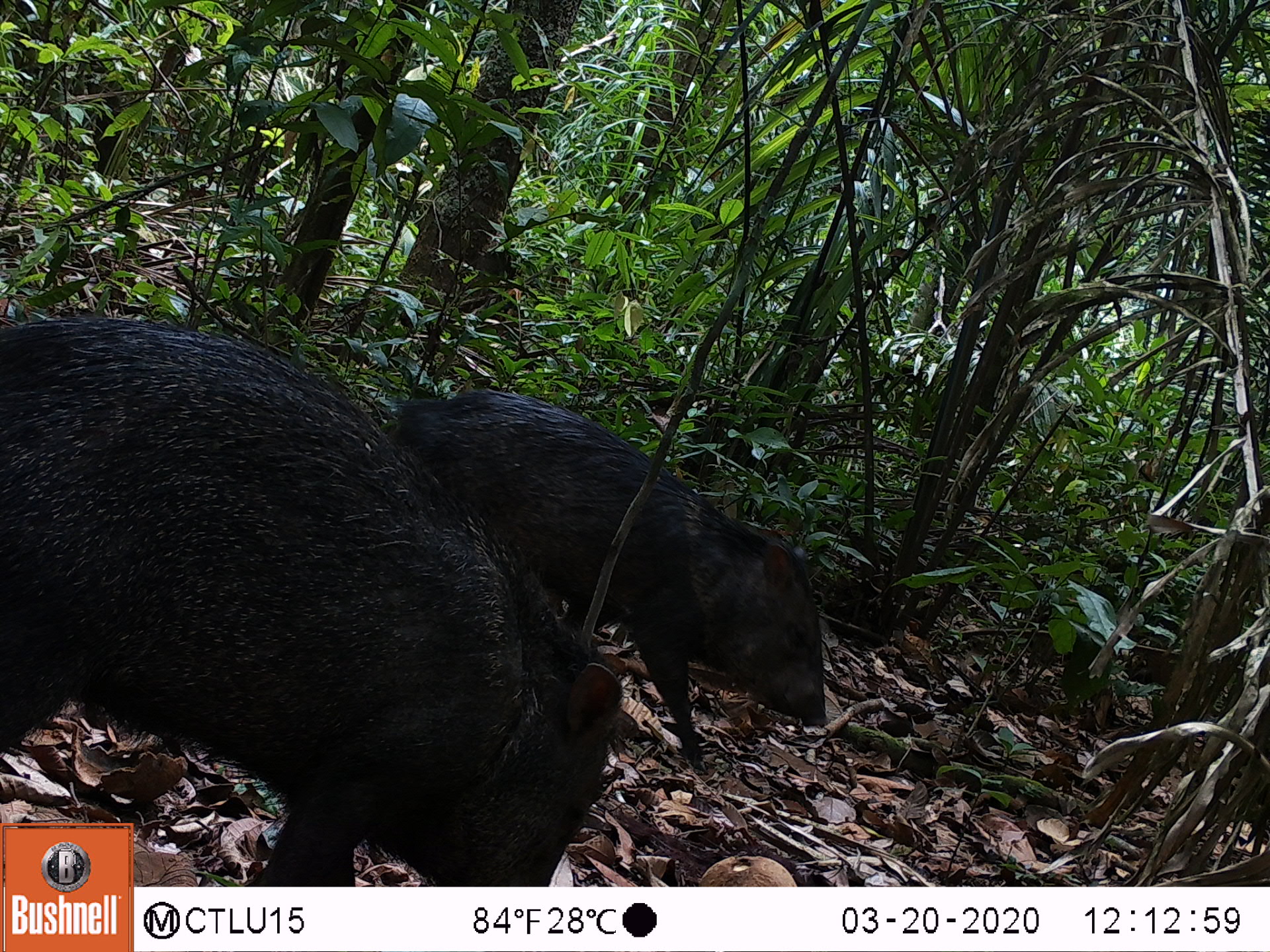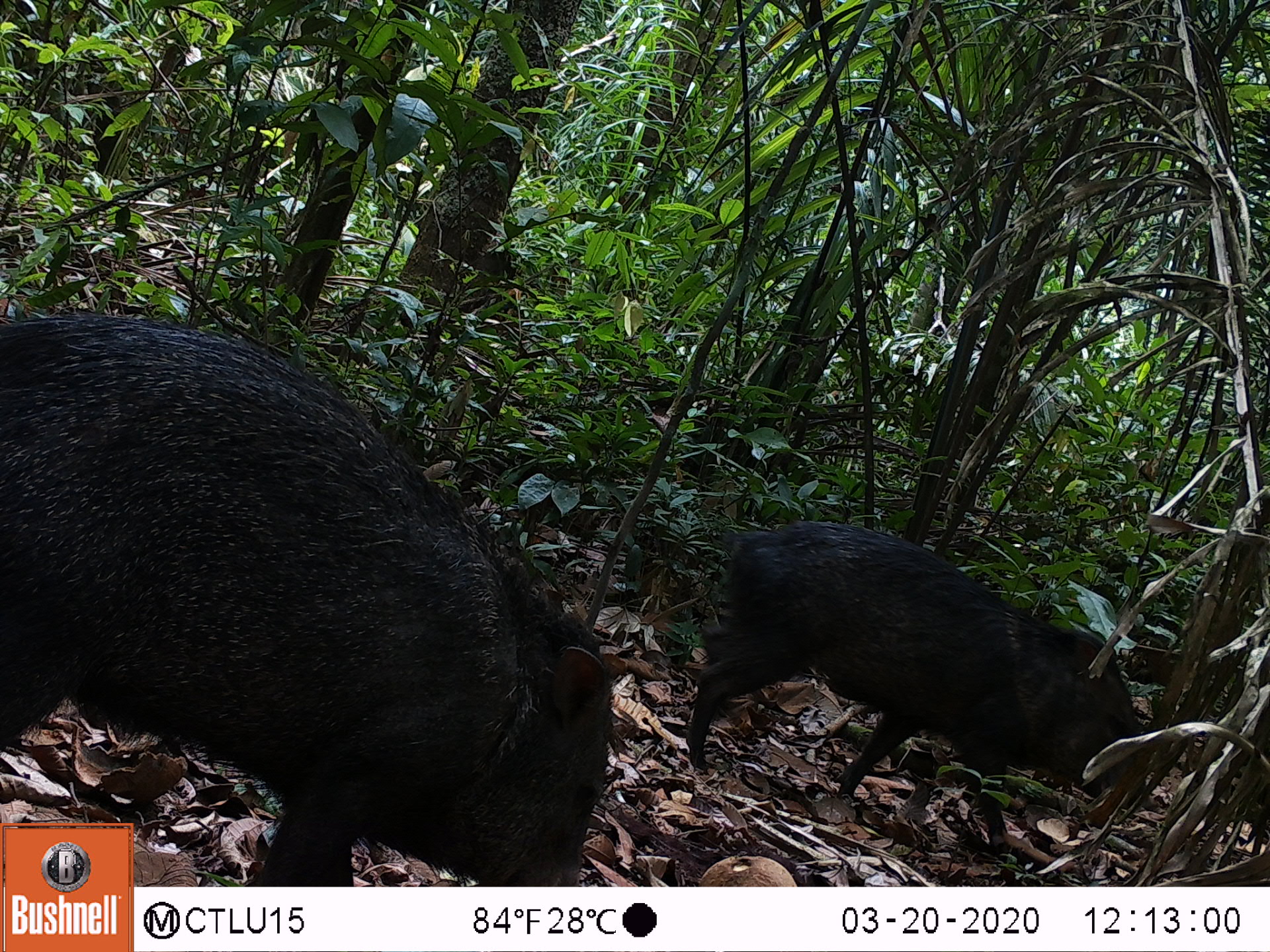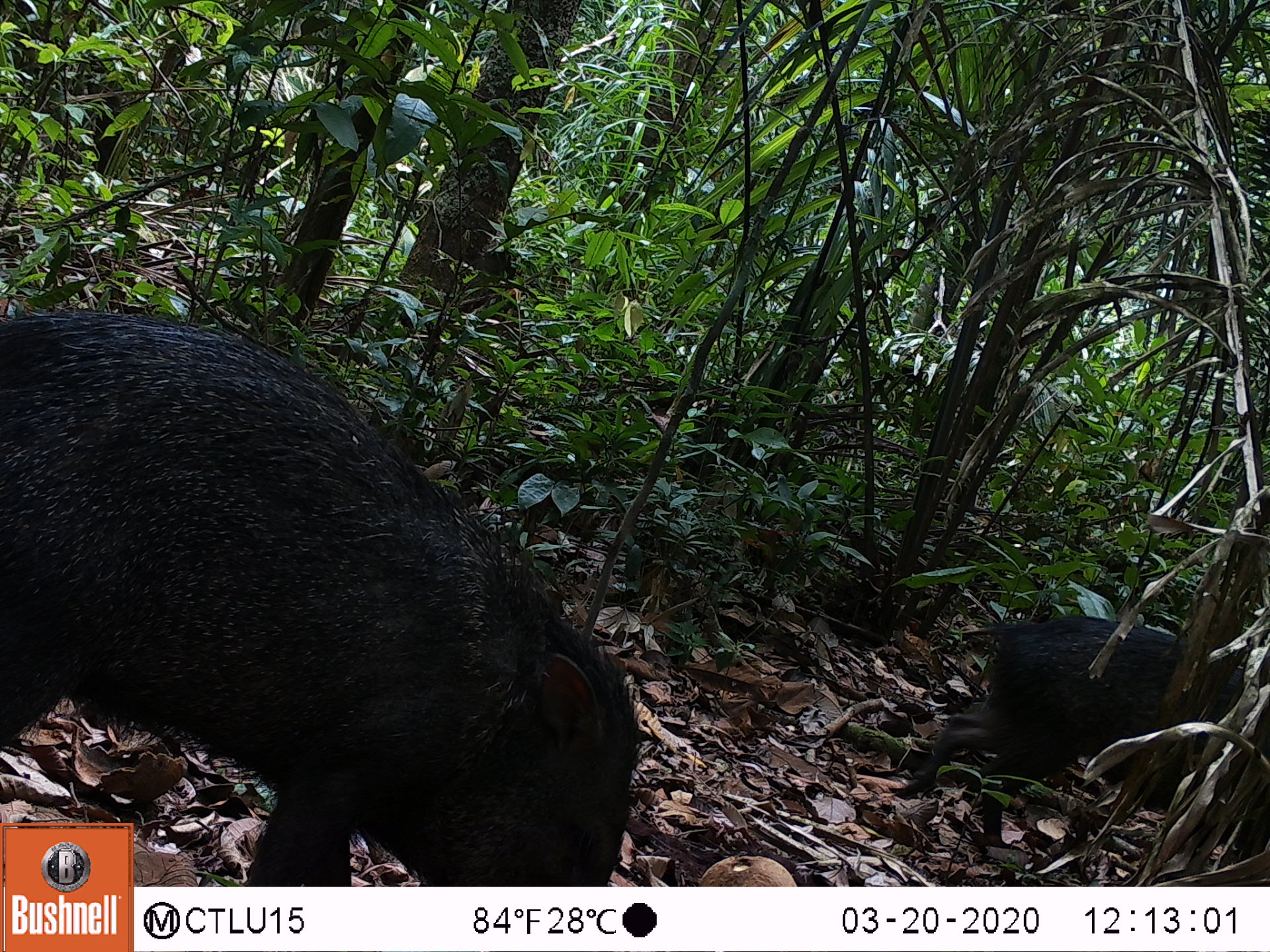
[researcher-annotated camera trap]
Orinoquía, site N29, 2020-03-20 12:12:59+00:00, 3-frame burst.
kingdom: Animalia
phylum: Chordata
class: Mammalia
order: Artiodactyla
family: Tayassuidae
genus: Pecari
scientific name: Pecari tajacu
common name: collared peccary